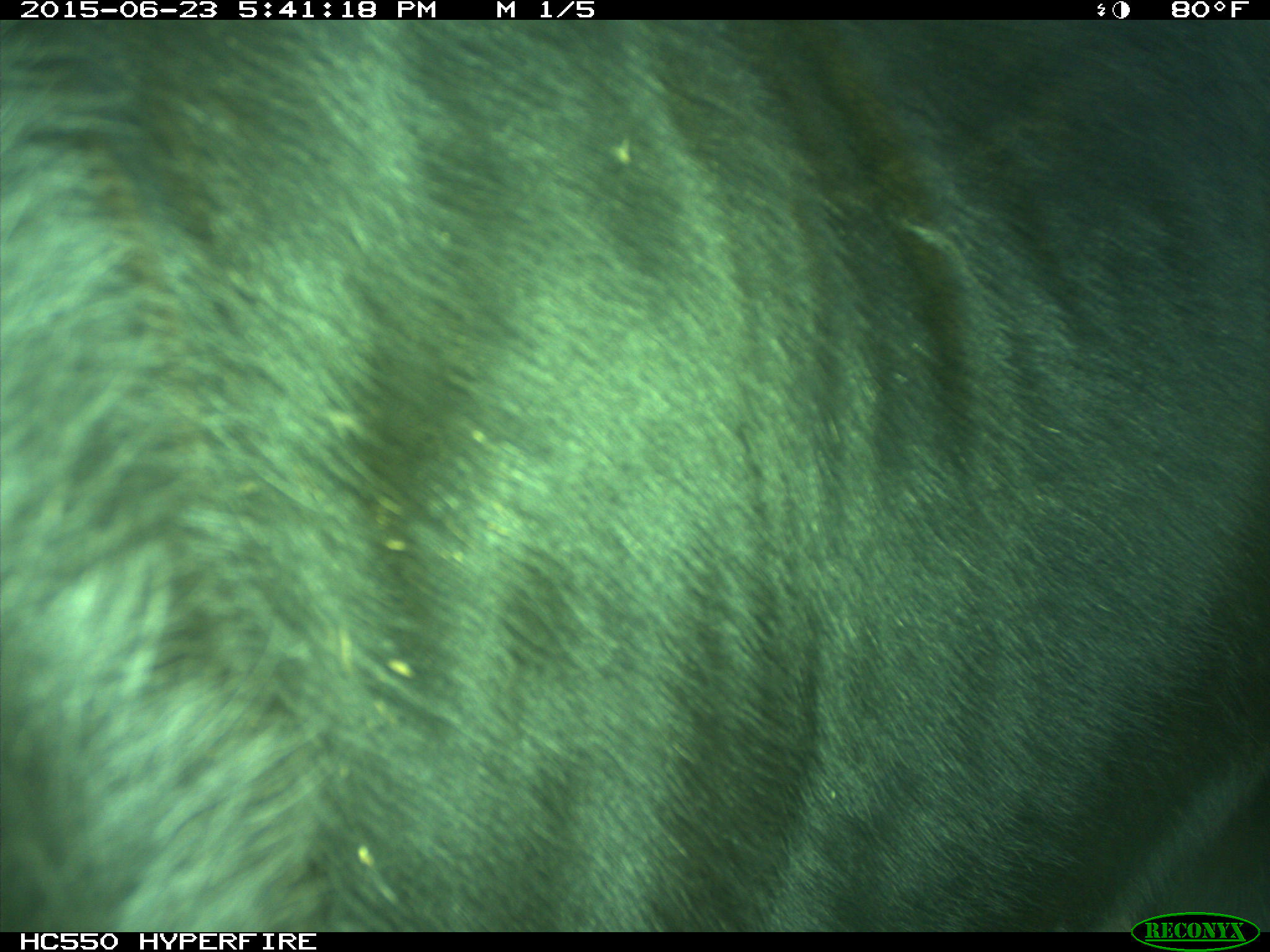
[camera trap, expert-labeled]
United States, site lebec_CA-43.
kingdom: Animalia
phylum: Chordata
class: Mammalia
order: Artiodactyla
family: Bovidae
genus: Bos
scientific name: Bos taurus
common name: domestic cow